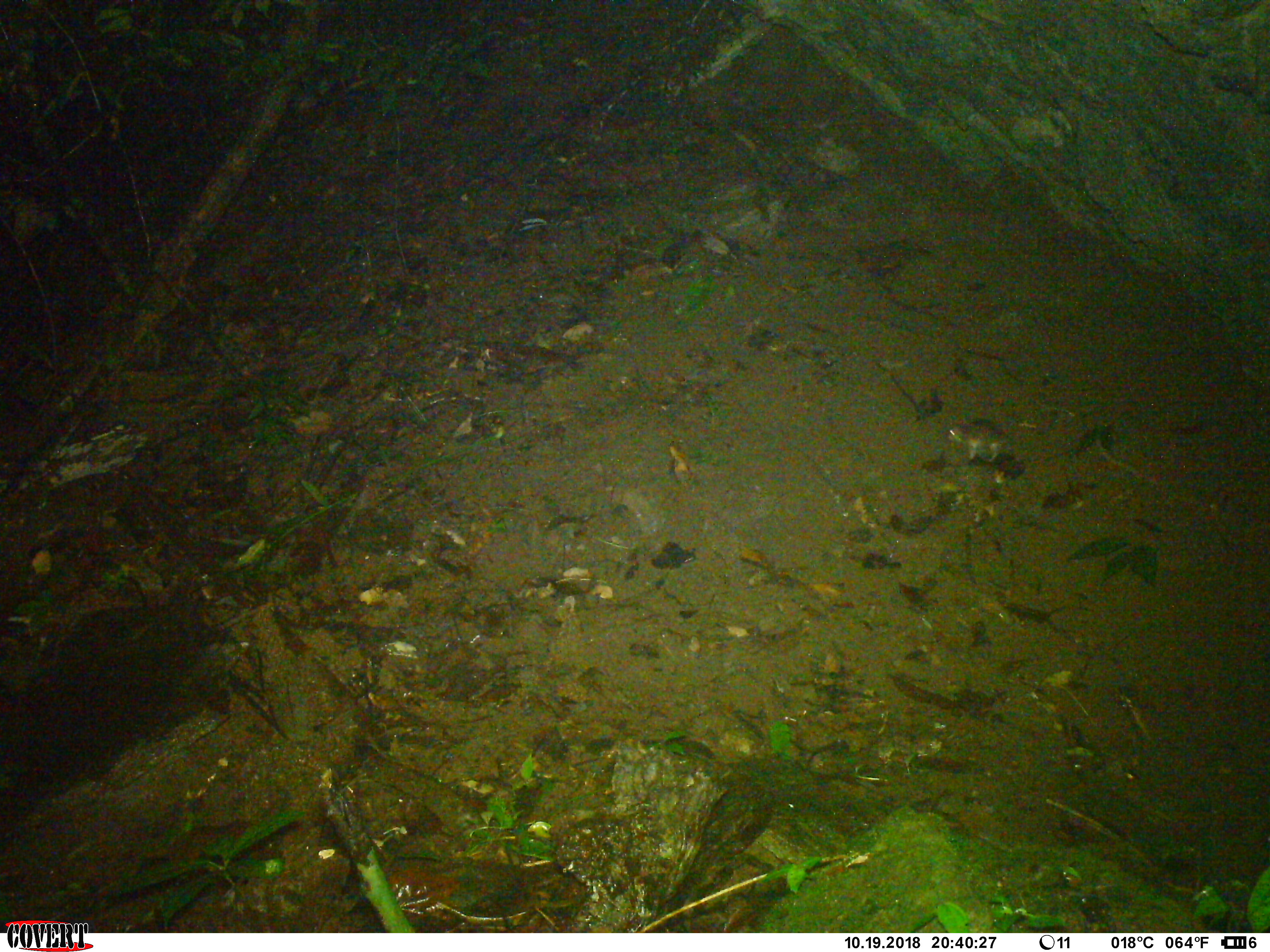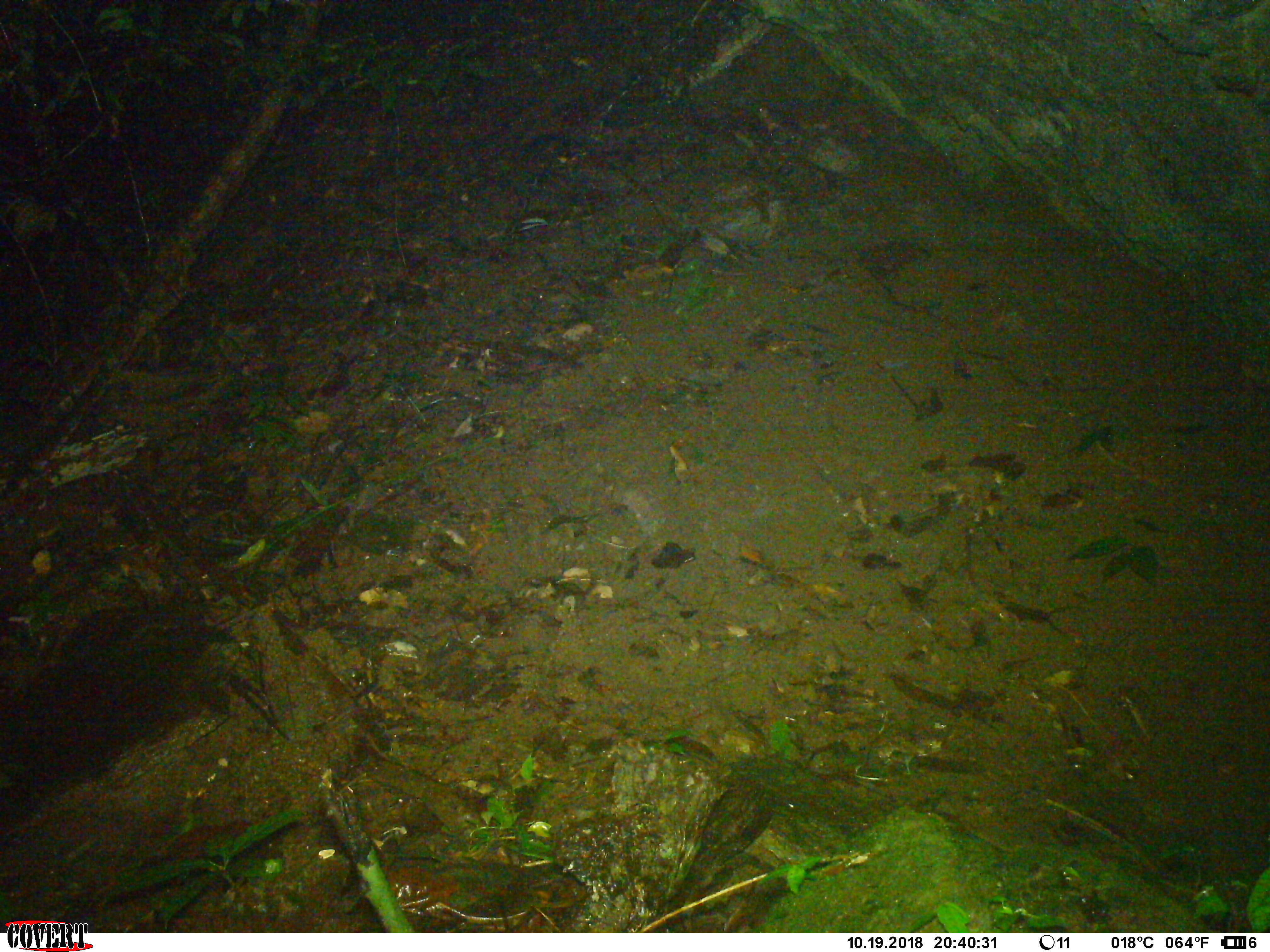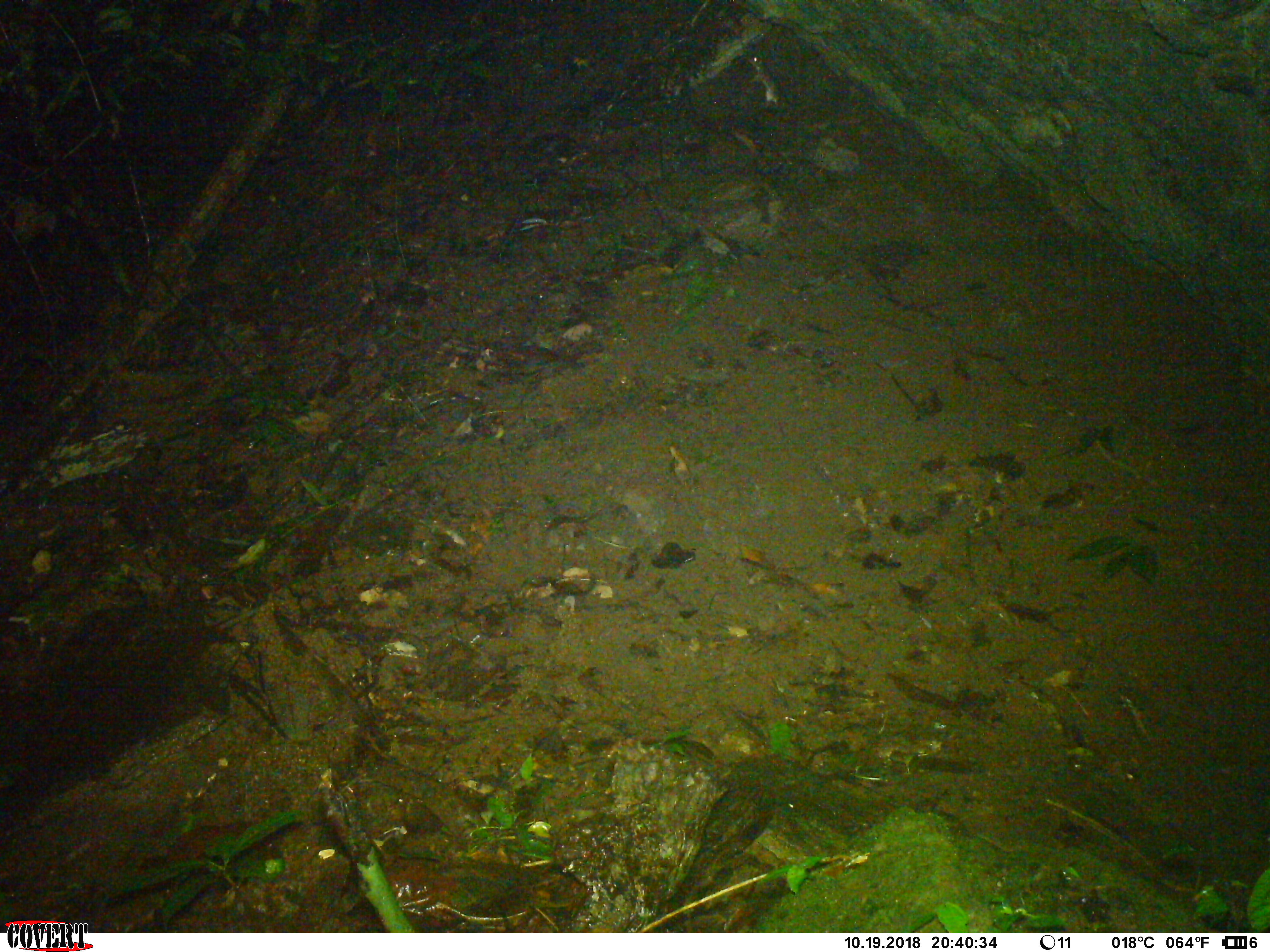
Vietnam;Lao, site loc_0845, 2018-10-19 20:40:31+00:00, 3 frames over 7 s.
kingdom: Animalia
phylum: Chordata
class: Mammalia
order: Rodentia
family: Muridae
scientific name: Muridae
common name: old-world mice and rats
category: unidentified murid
Unidentified murid (old-world mice and rats) (Muridae). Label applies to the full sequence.